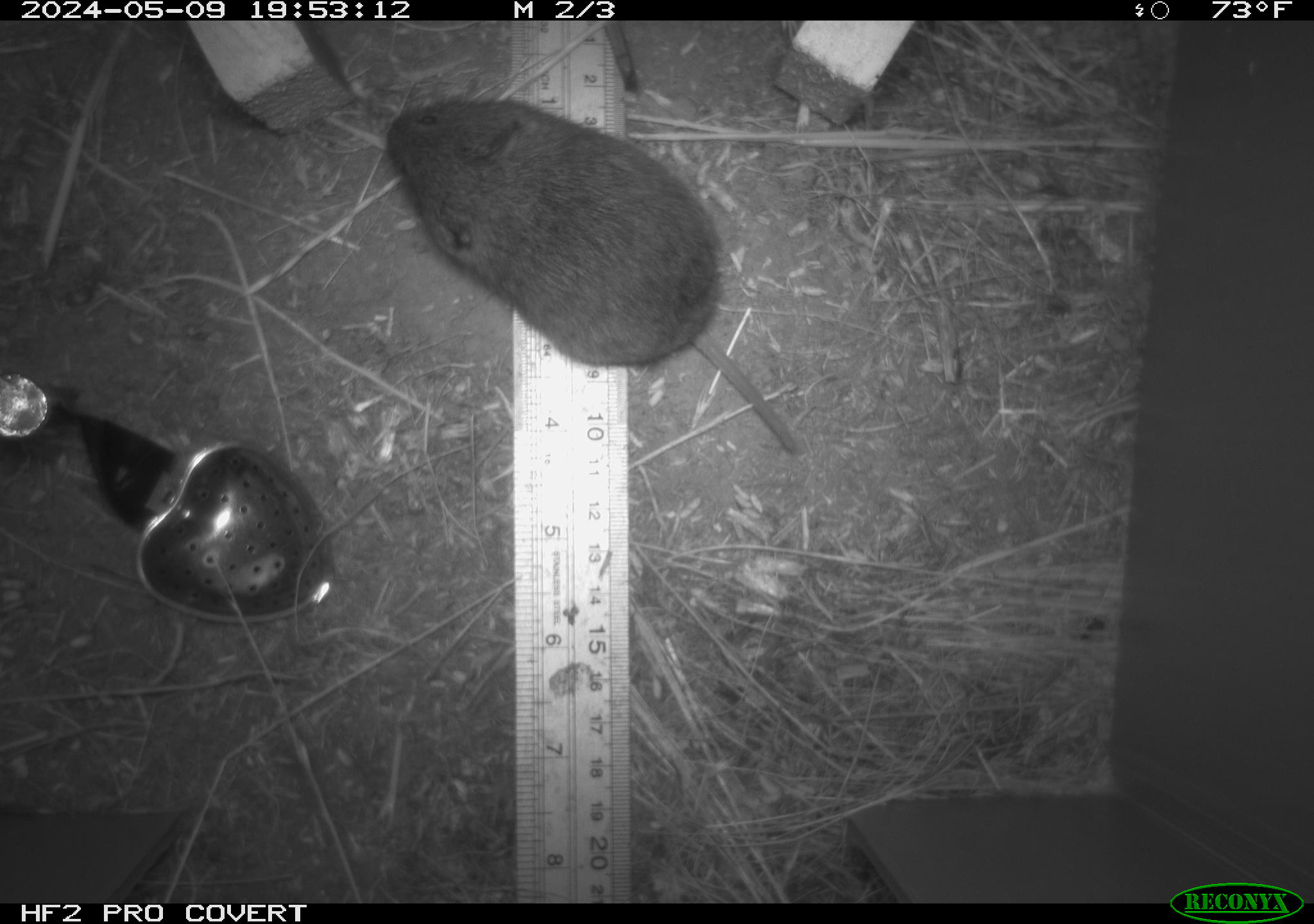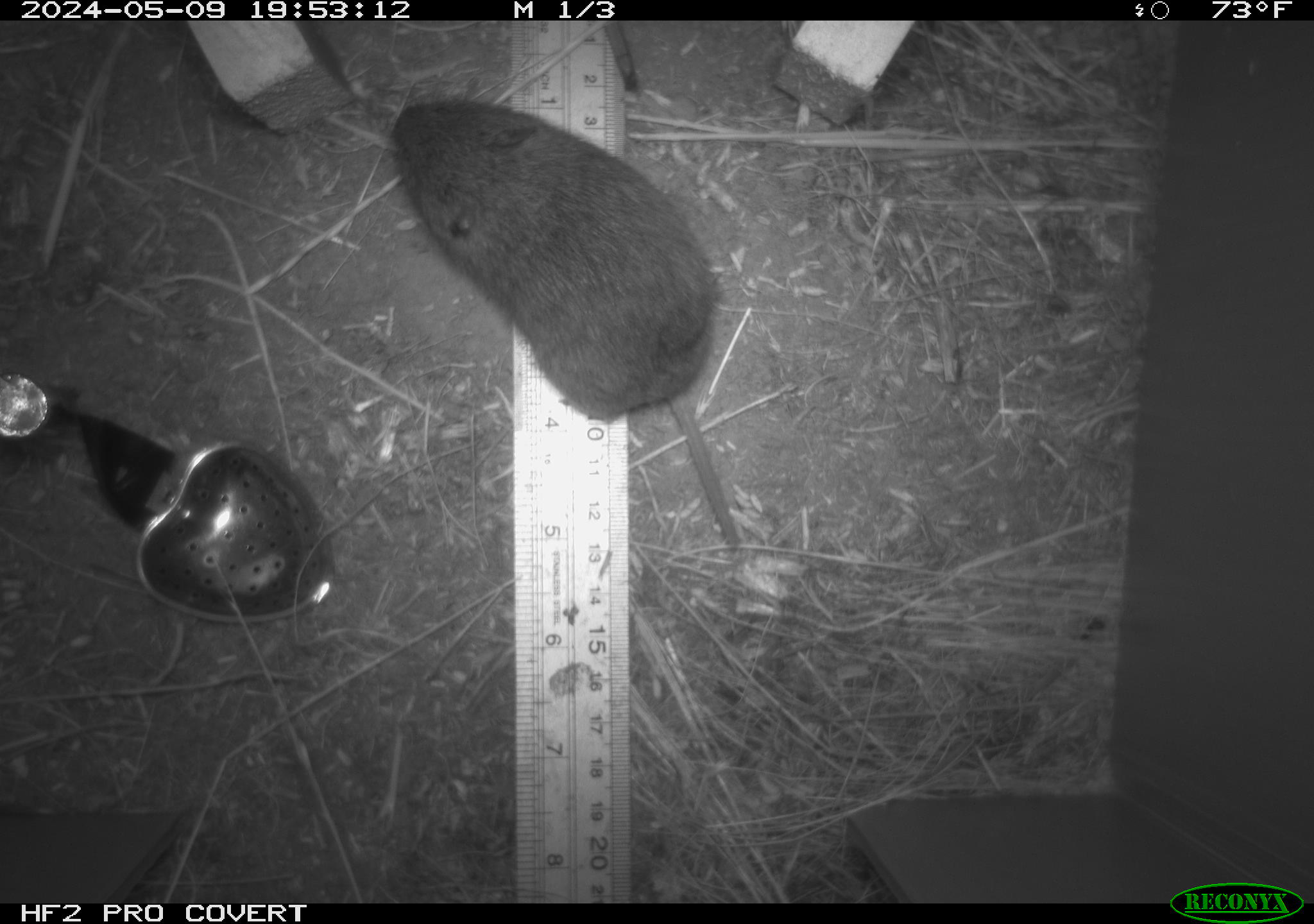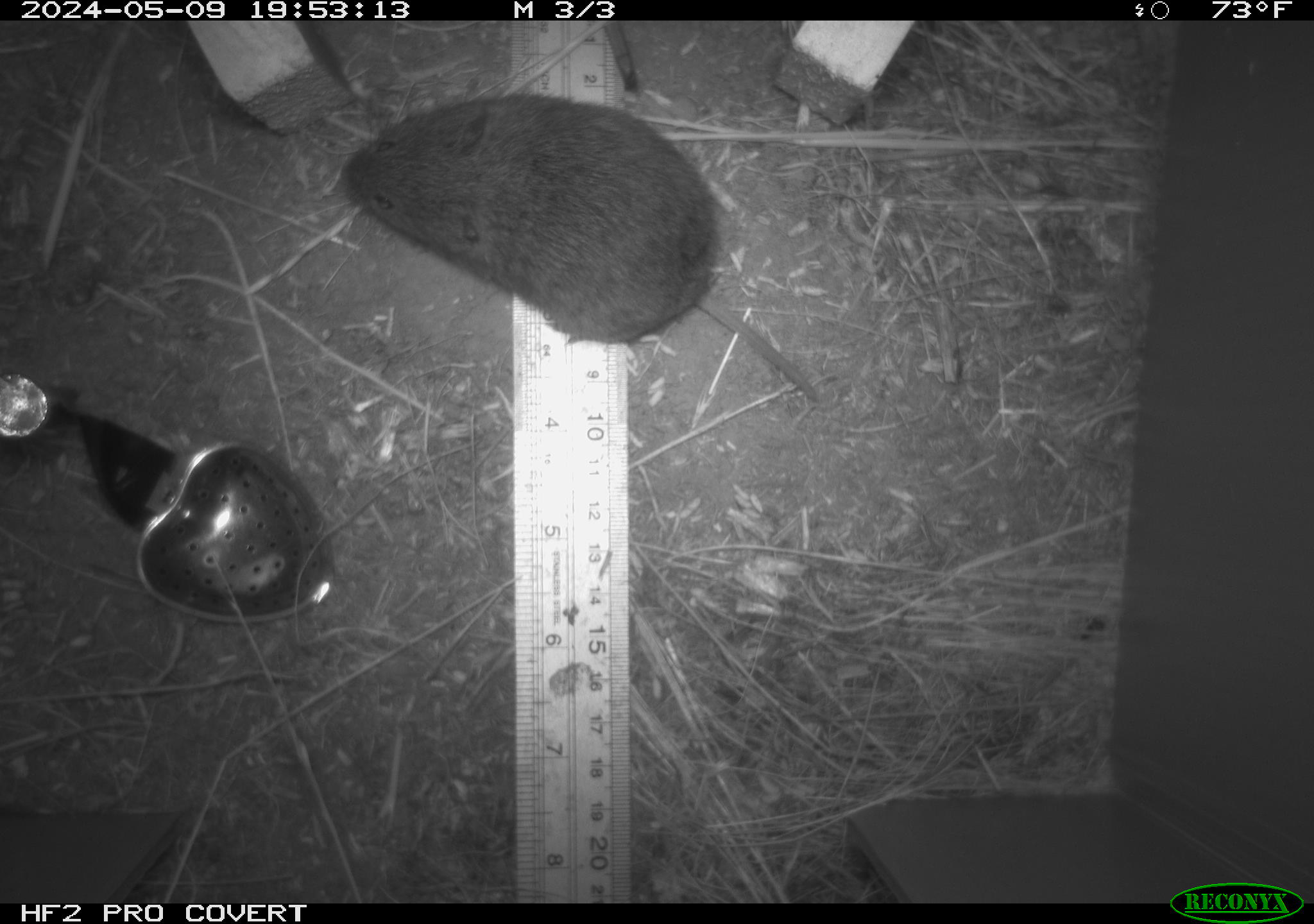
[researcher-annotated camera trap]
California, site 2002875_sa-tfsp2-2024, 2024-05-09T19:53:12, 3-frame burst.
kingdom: Animalia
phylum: Chordata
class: Mammalia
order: Rodentia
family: Cricetidae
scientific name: Arvicolinae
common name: voles, lemmings, and muskrats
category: arvicolinae subfamily